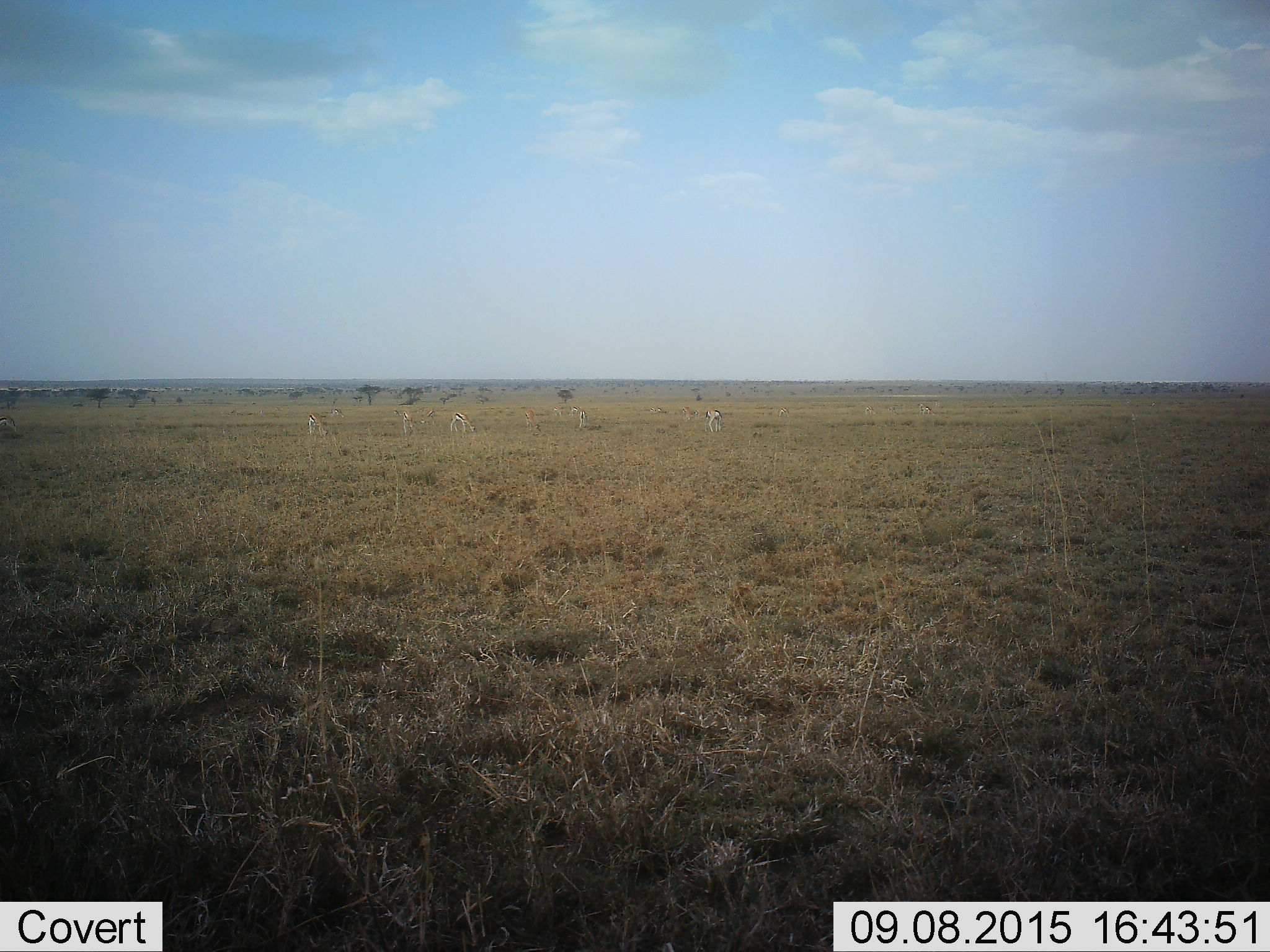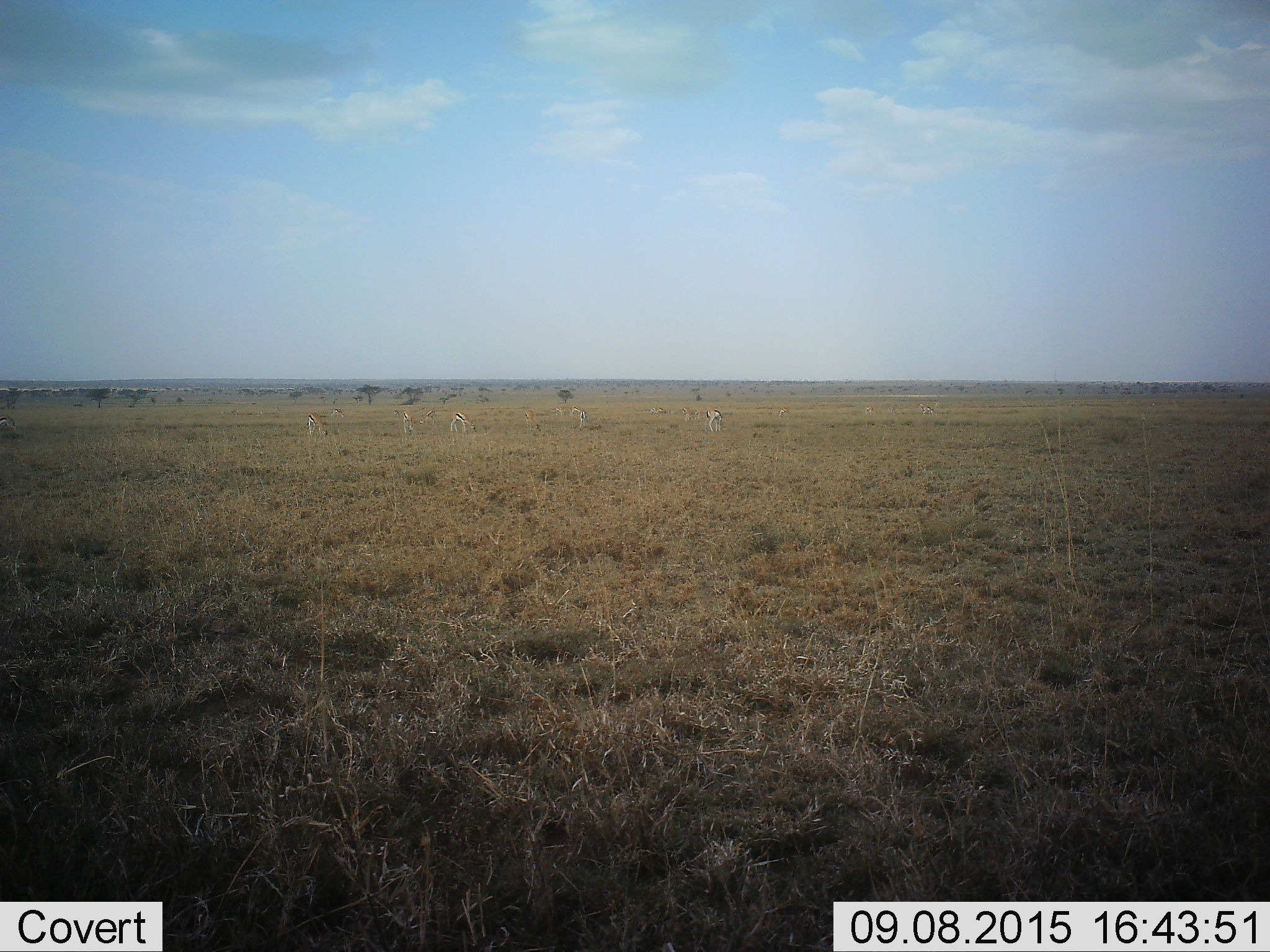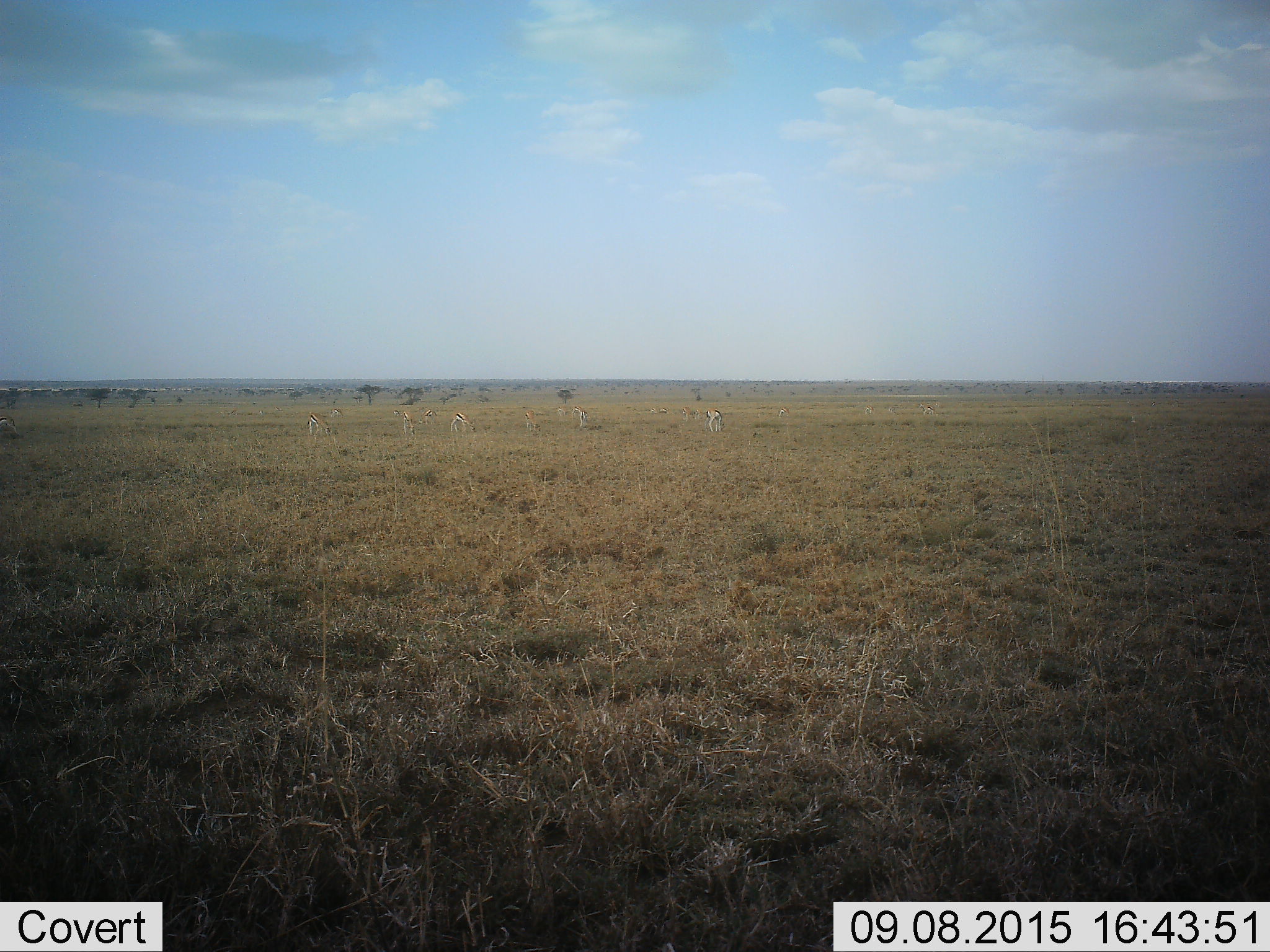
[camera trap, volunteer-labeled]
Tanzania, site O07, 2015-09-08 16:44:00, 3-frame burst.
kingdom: Animalia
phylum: Chordata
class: Mammalia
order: Artiodactyla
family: Bovidae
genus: Eudorcas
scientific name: Eudorcas thomsonii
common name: thomson's gazelle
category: gazellethomsons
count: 11-50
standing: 83%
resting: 33%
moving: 50%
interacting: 17%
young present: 17%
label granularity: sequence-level